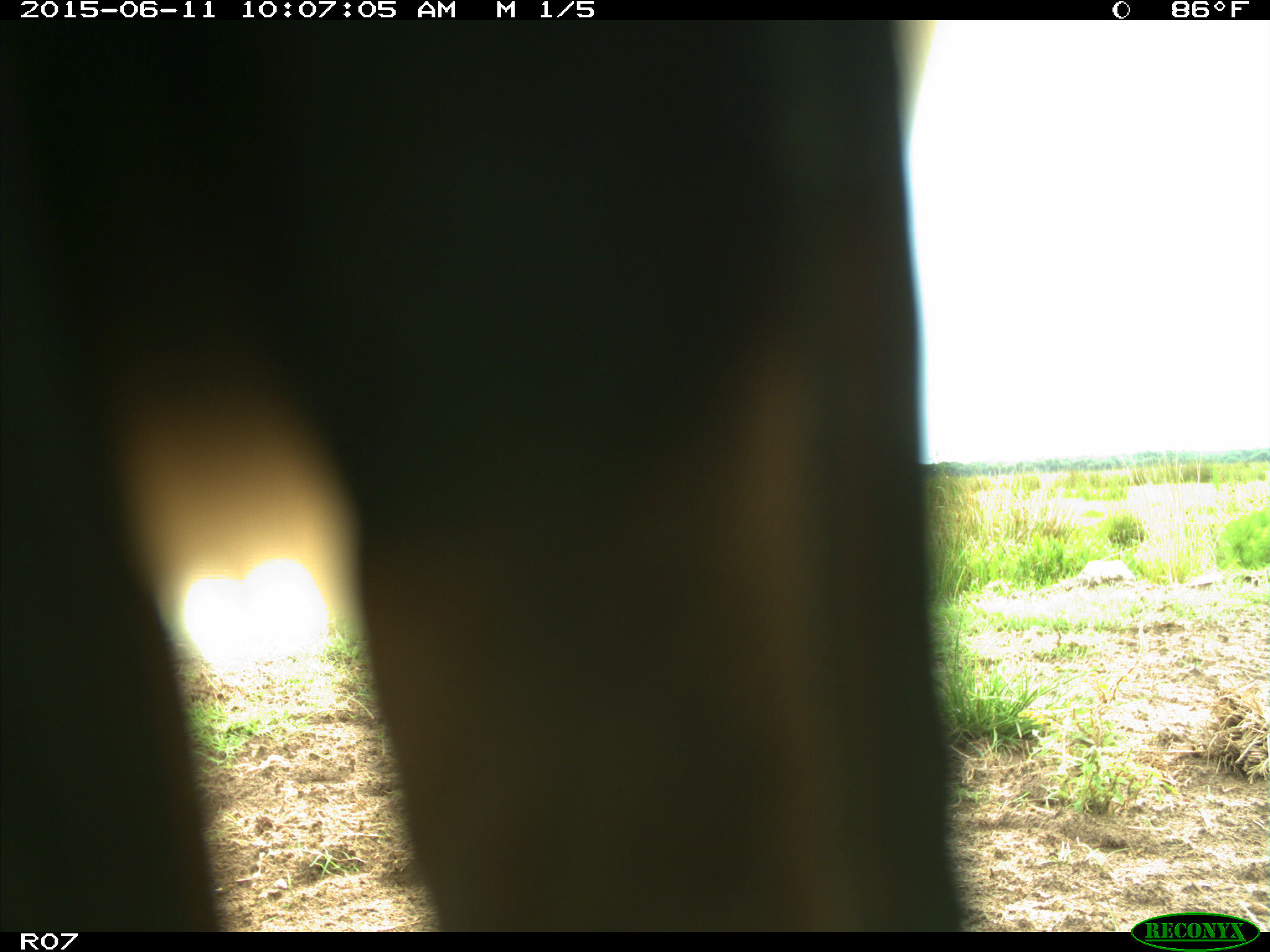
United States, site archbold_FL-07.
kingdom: Animalia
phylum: Chordata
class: Mammalia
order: Artiodactyla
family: Bovidae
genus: Bos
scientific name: Bos taurus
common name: domestic cow